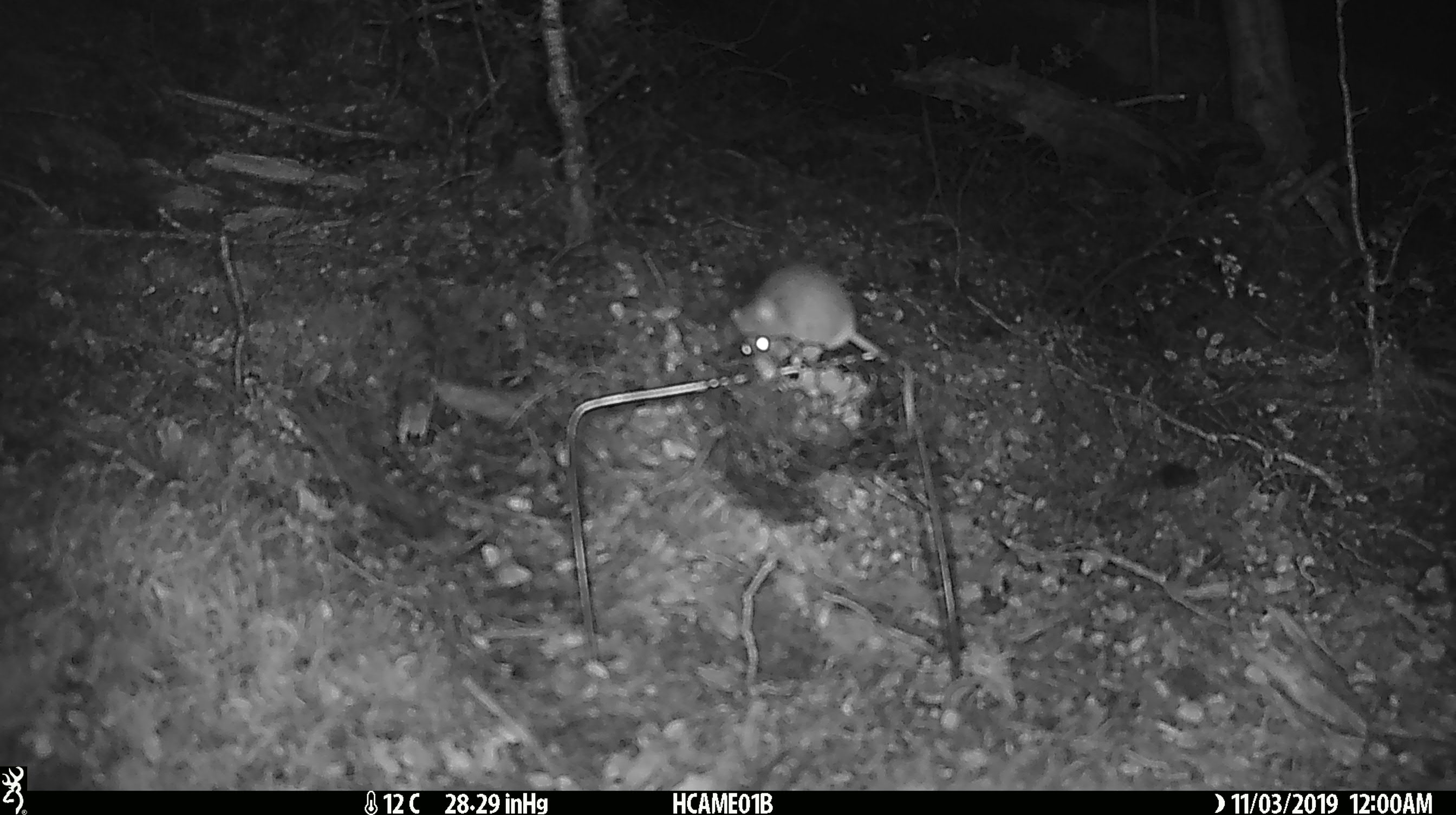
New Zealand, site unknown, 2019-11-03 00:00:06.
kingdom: Animalia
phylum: Chordata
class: Mammalia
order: Rodentia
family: Muridae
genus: Mus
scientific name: Mus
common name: mouse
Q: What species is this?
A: Mouse (Mus).